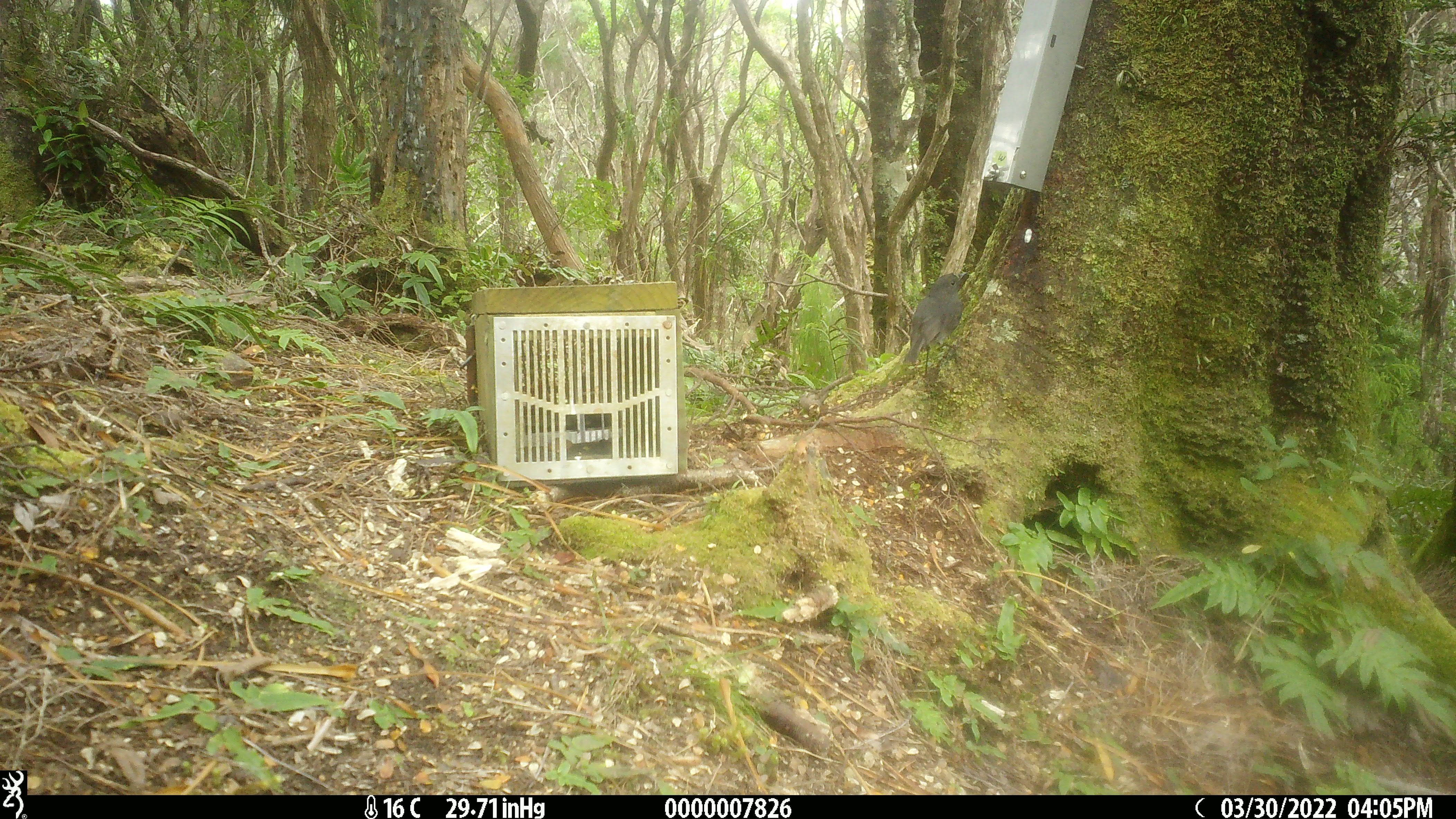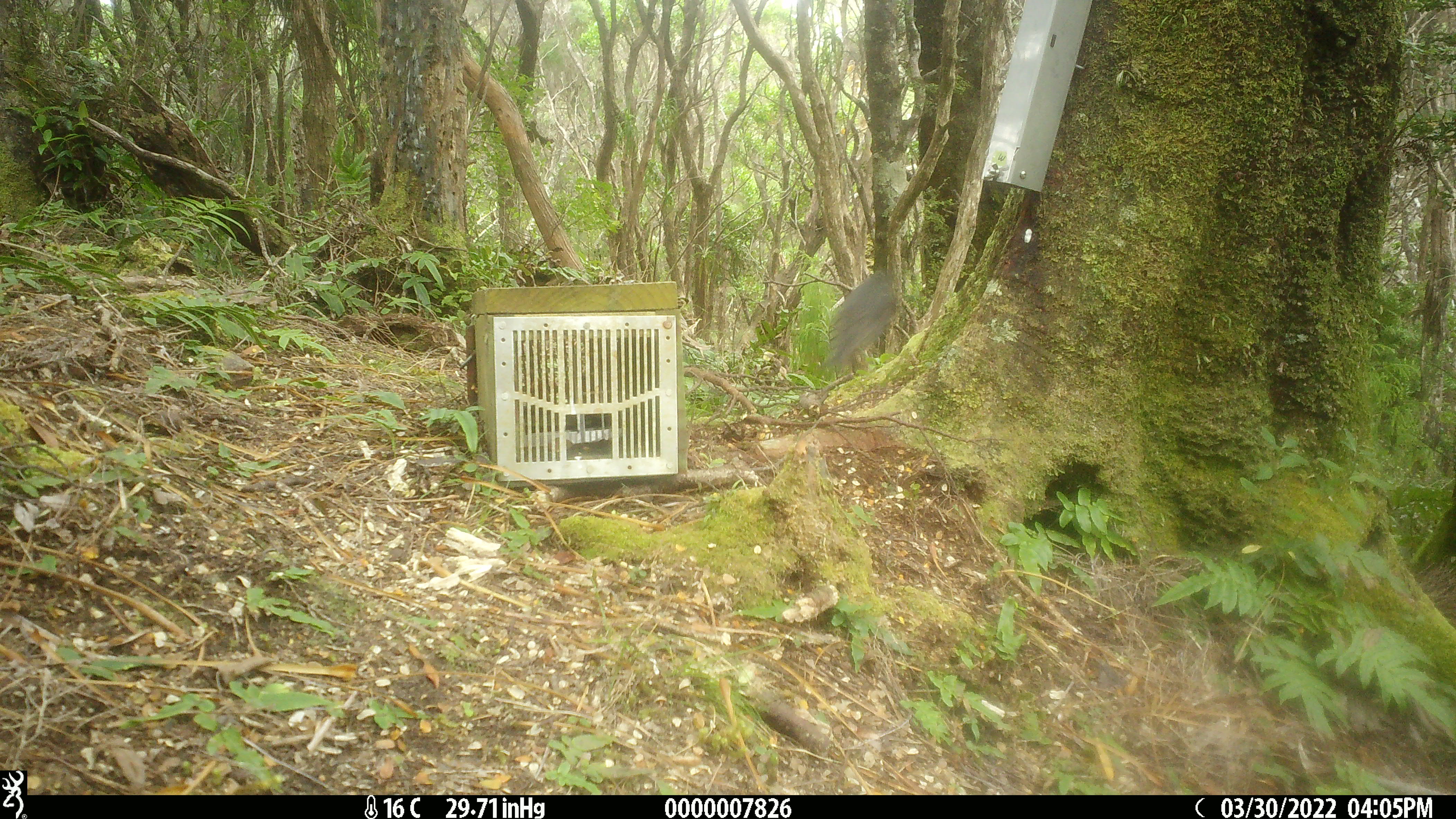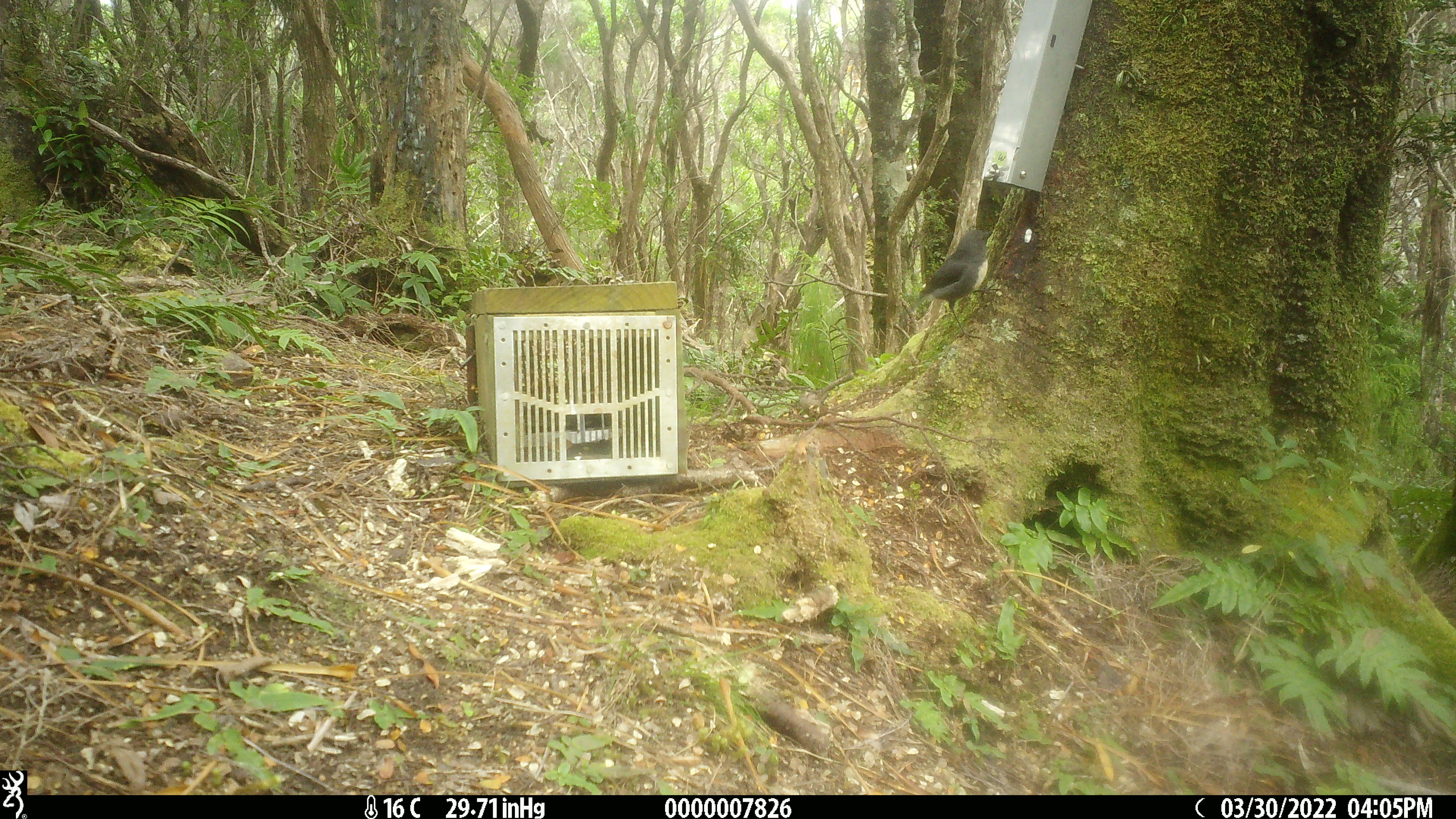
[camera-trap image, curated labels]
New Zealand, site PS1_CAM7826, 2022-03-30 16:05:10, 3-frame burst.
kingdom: Animalia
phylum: Chordata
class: Aves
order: Passeriformes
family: Petroicidae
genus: Petroica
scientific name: Petroica australis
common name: new zealand robin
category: robin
Robin (new zealand robin) (Petroica australis).